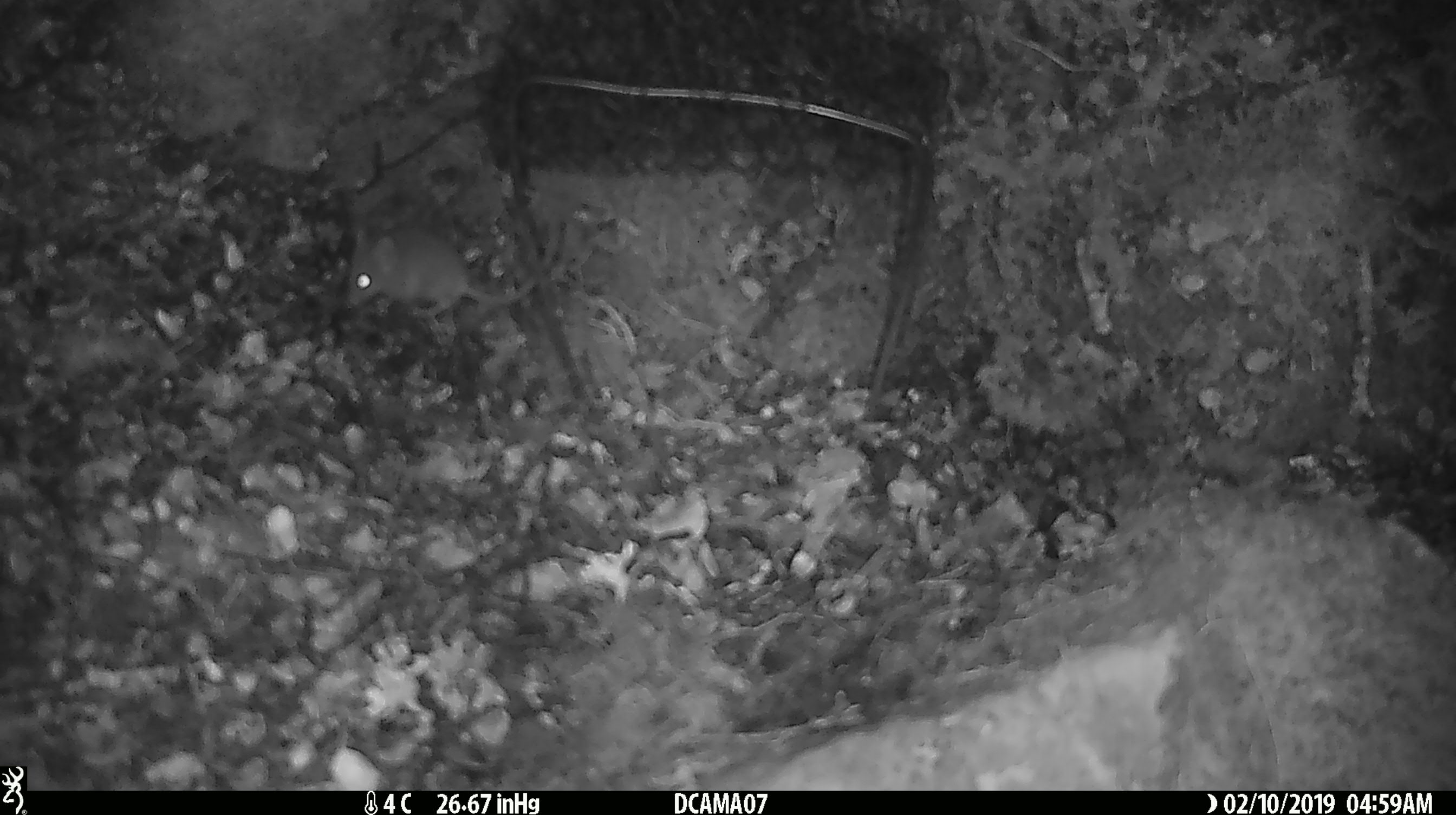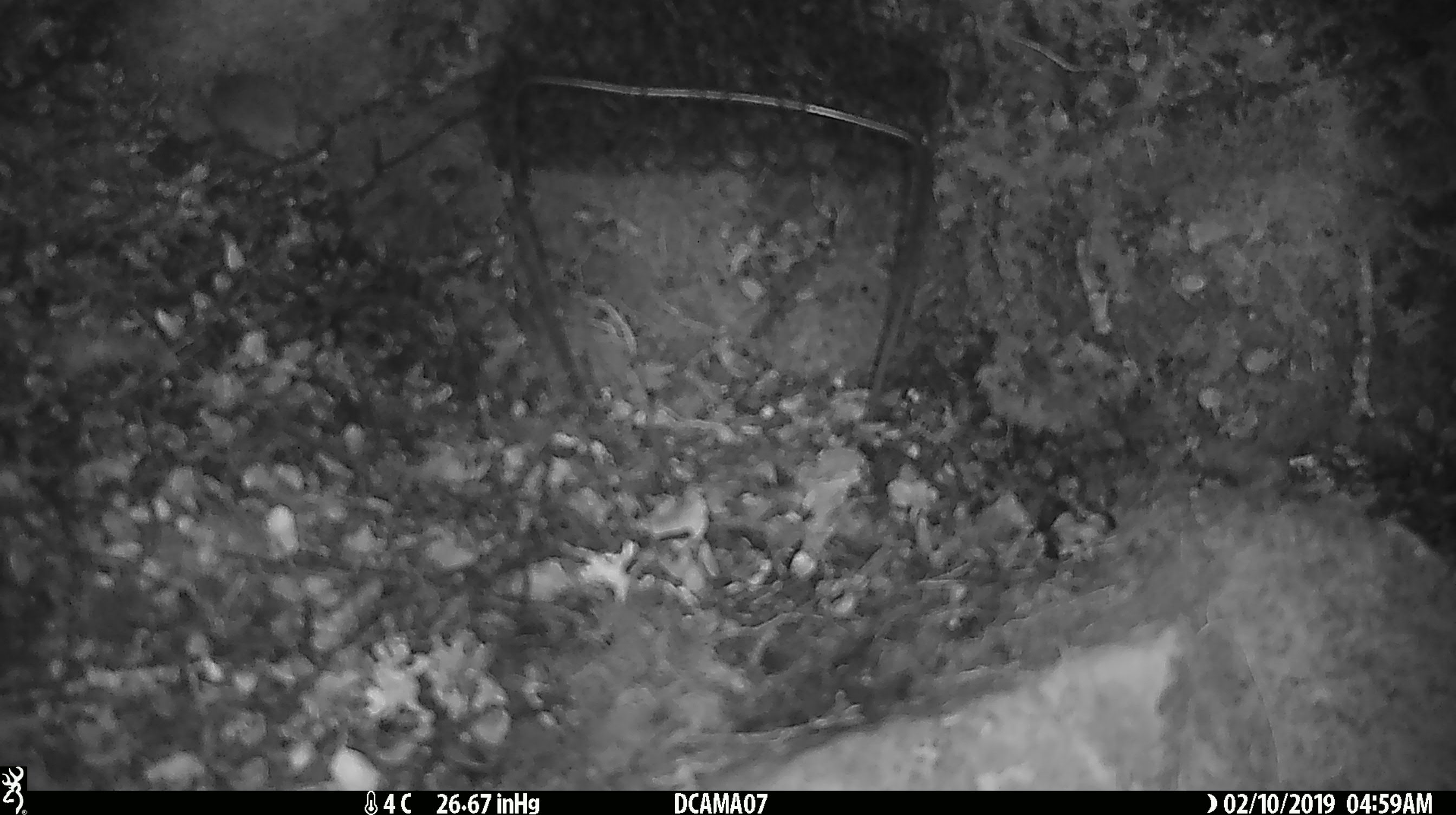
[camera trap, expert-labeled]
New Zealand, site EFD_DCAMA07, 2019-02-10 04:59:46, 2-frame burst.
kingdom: Animalia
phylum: Chordata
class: Mammalia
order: Rodentia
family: Muridae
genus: Mus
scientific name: Mus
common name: mouse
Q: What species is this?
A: Mouse (Mus).